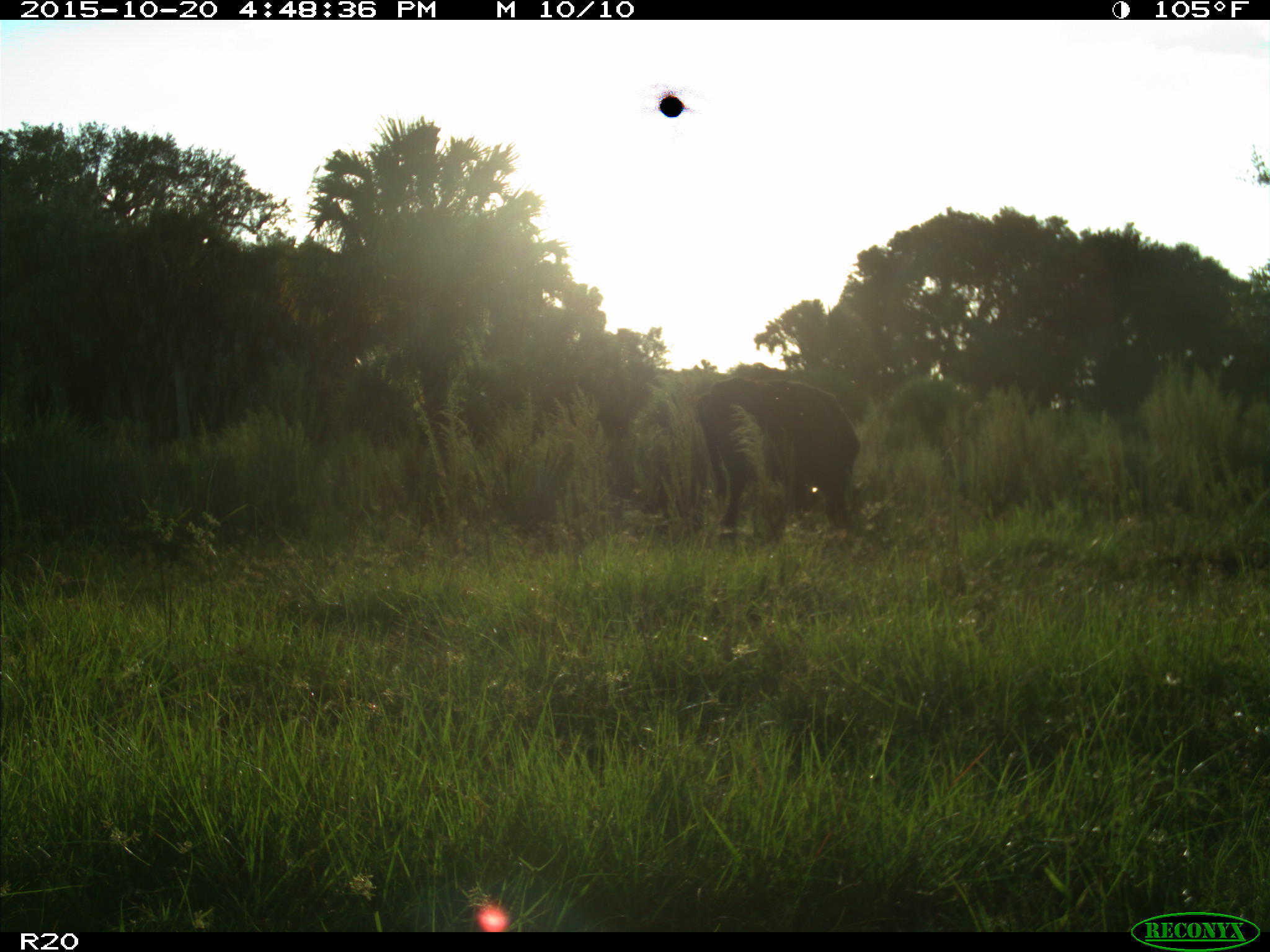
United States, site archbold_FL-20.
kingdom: Animalia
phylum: Chordata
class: Mammalia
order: Artiodactyla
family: Bovidae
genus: Bos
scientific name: Bos taurus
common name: domestic cow